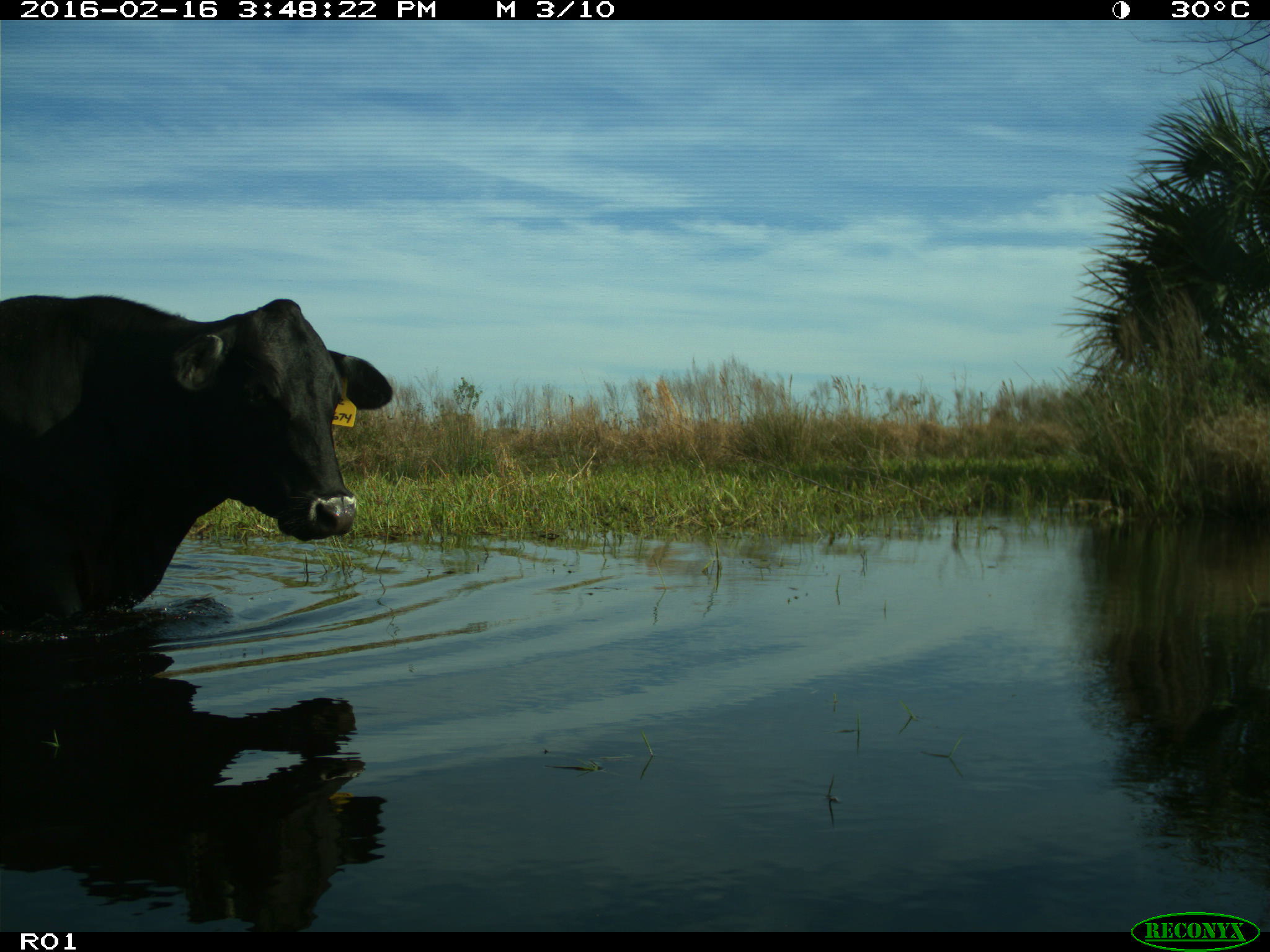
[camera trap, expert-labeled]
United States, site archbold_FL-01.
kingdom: Animalia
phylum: Chordata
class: Mammalia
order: Artiodactyla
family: Bovidae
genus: Bos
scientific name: Bos taurus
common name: domestic cow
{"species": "Bos taurus (domestic cow)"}